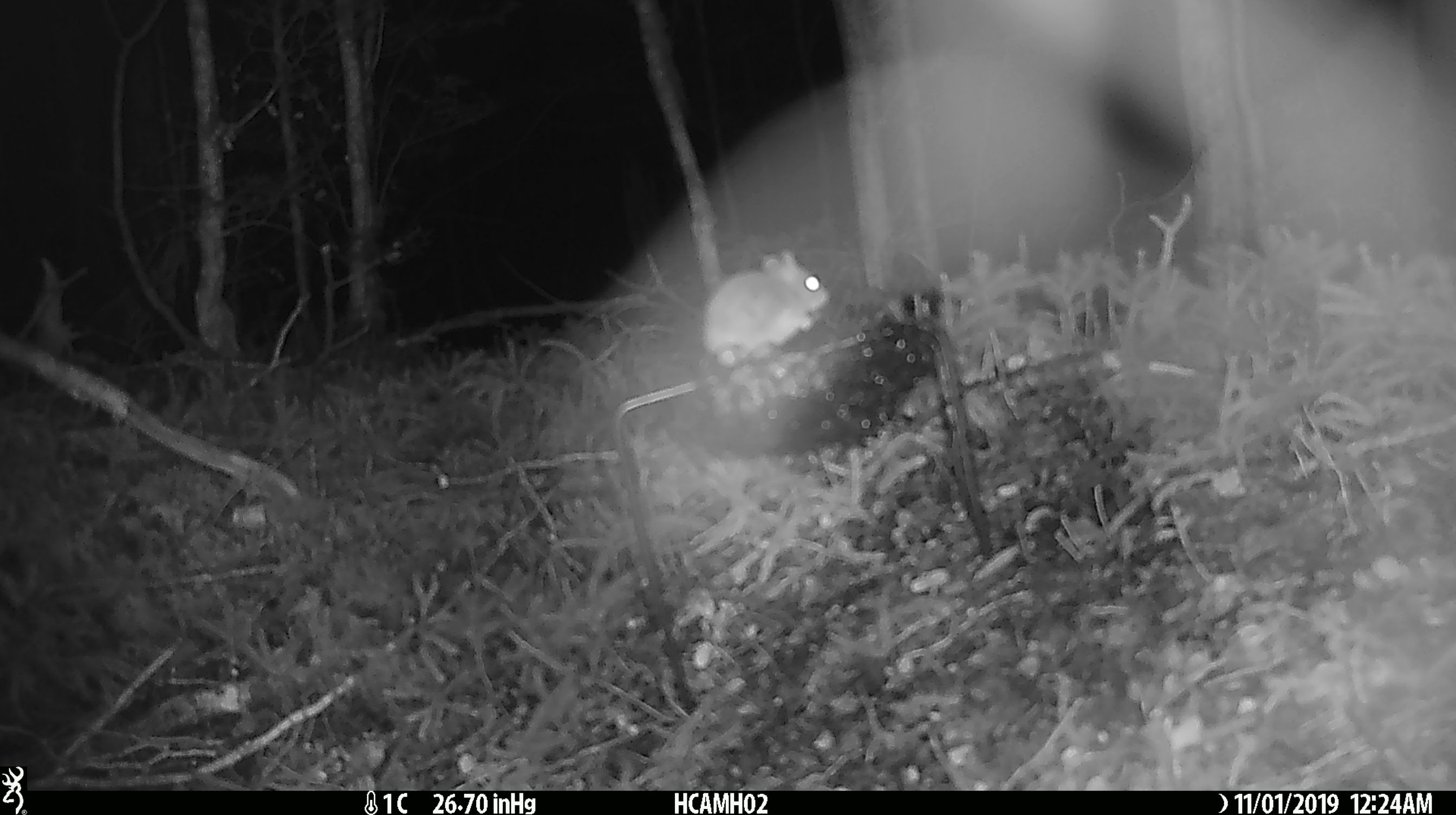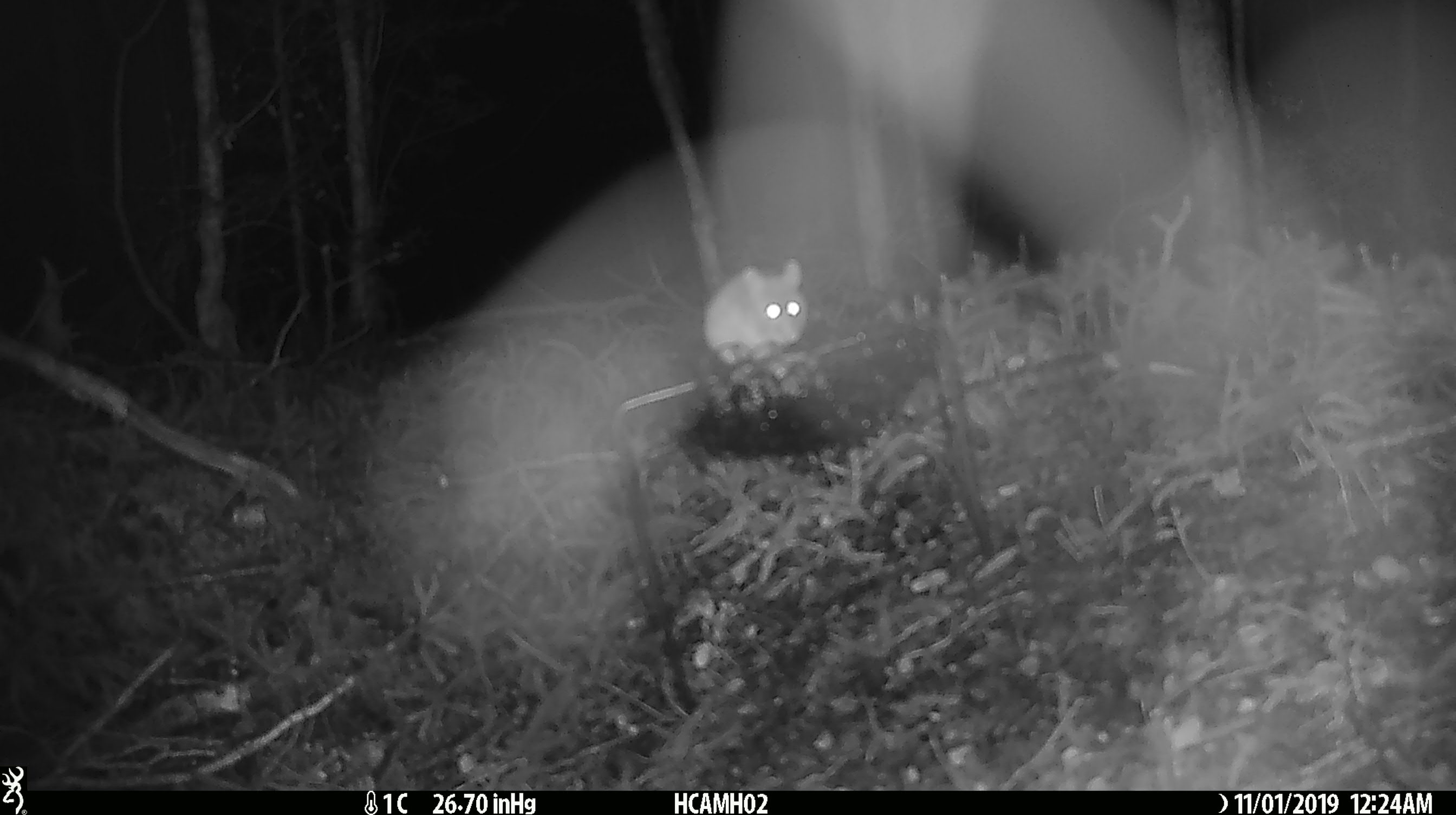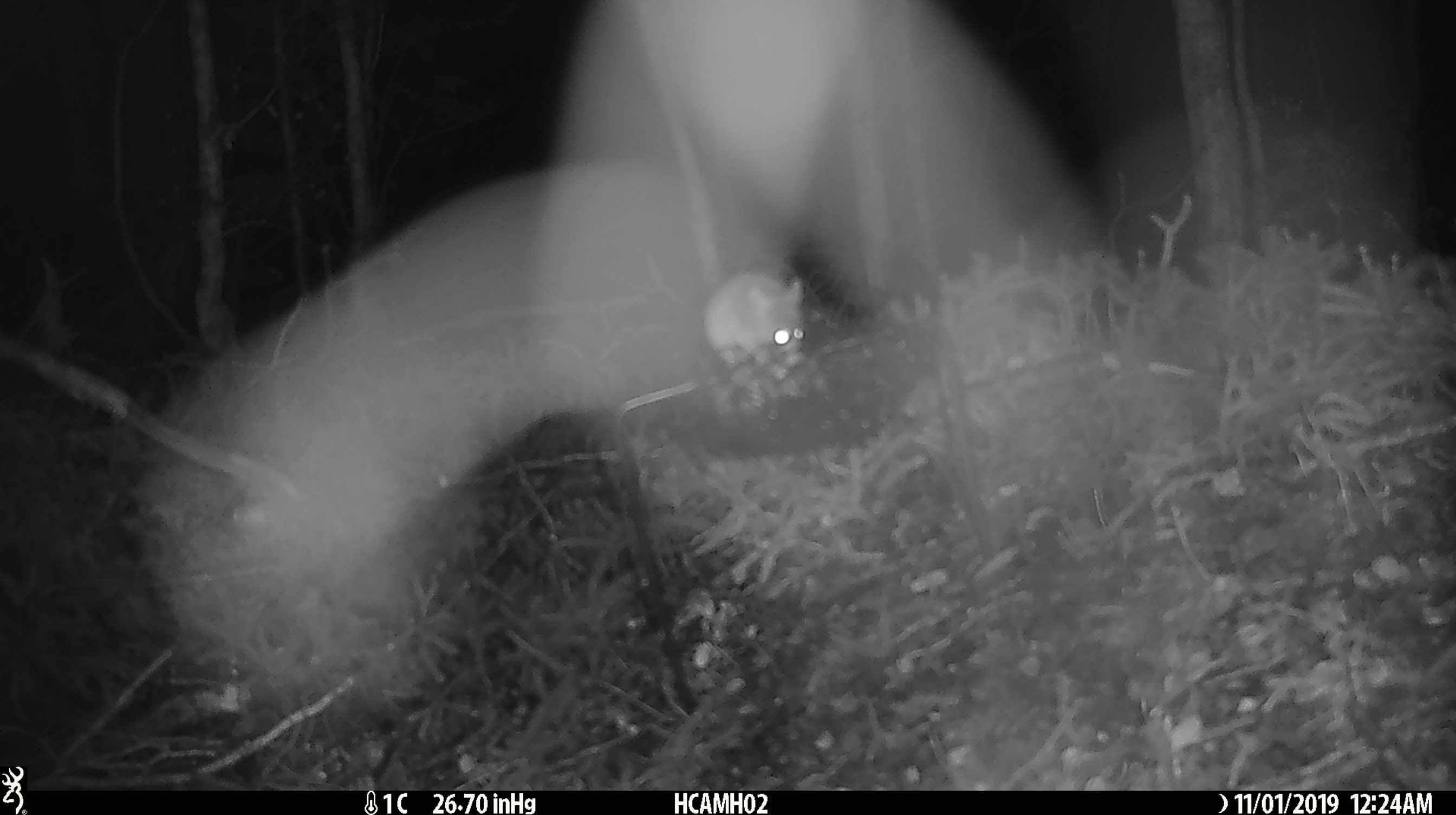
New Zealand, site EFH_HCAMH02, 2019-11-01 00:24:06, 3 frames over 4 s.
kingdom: Animalia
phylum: Chordata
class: Mammalia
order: Rodentia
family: Muridae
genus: Mus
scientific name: Mus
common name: mouse